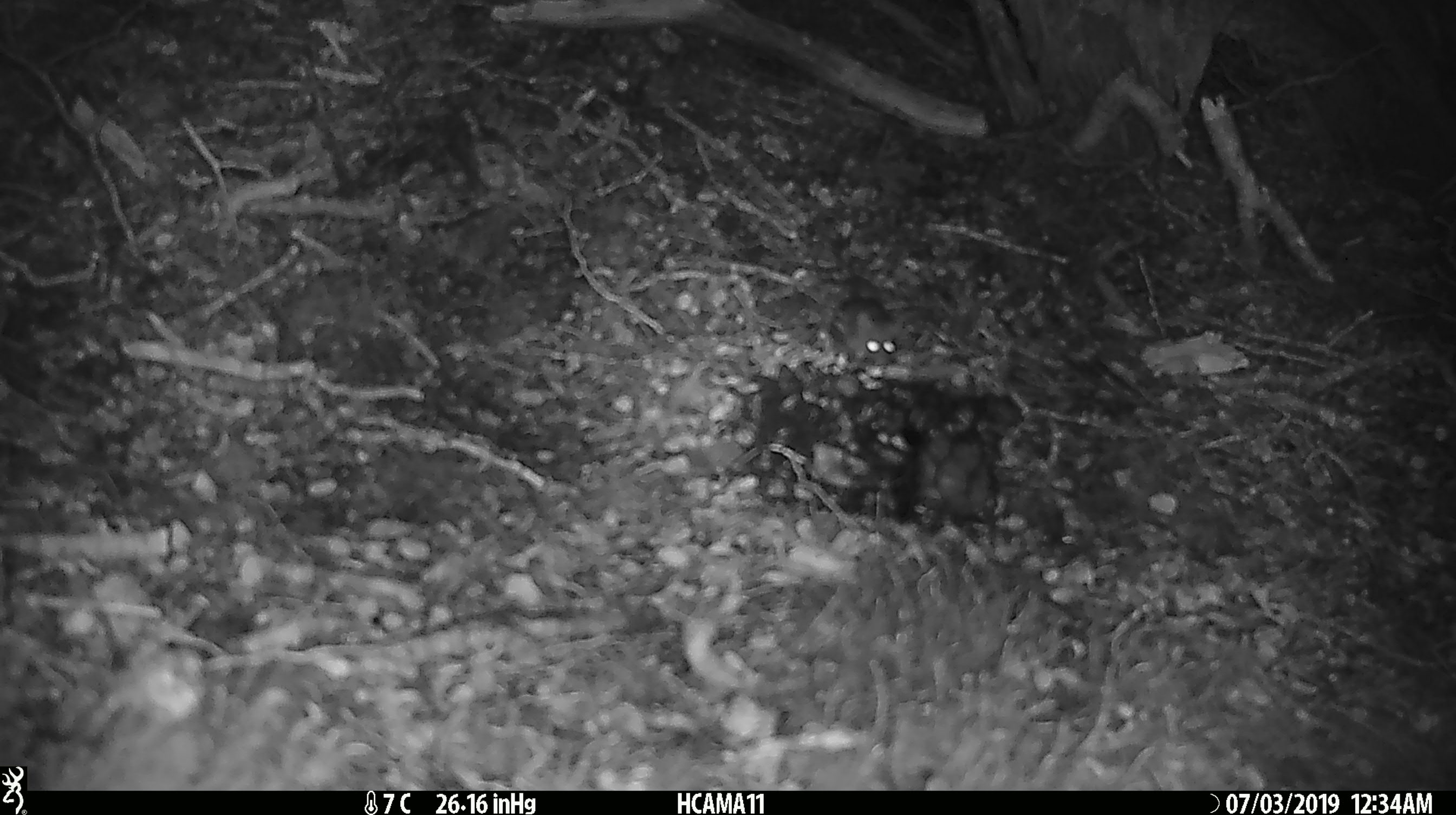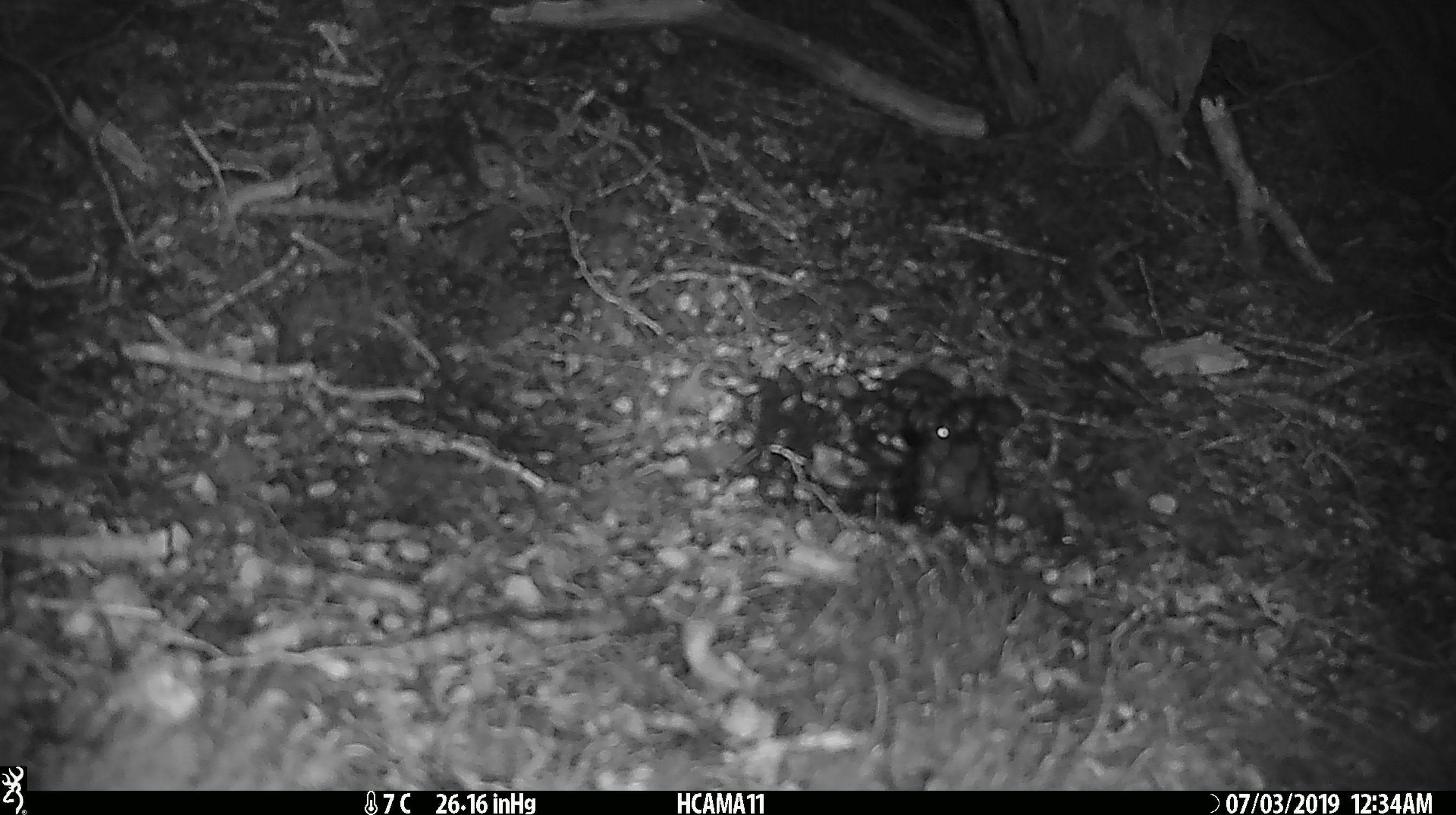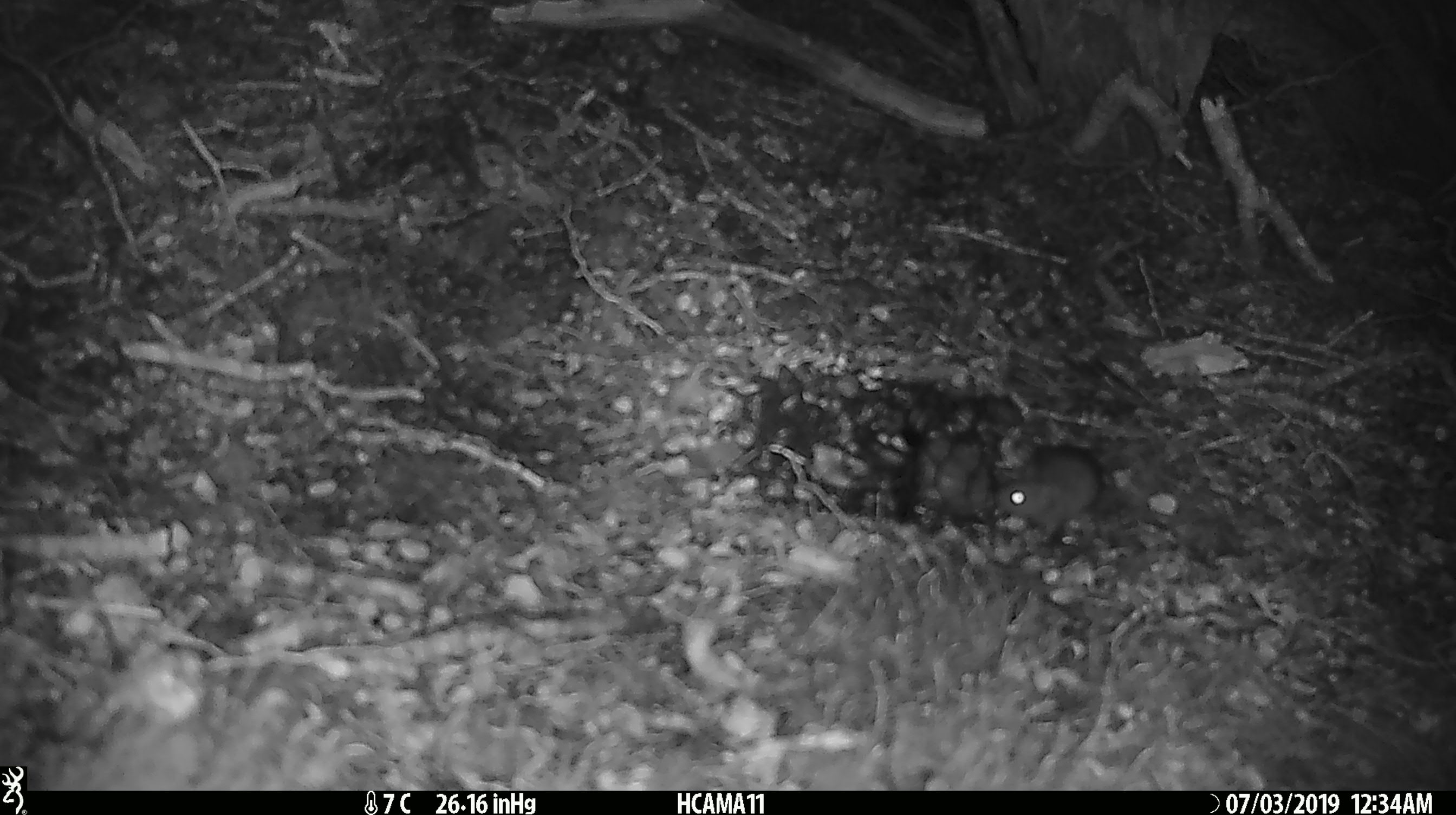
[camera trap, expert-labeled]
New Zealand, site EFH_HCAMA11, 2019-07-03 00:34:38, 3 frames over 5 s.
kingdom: Animalia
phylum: Chordata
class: Mammalia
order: Rodentia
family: Muridae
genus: Mus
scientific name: Mus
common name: mouse